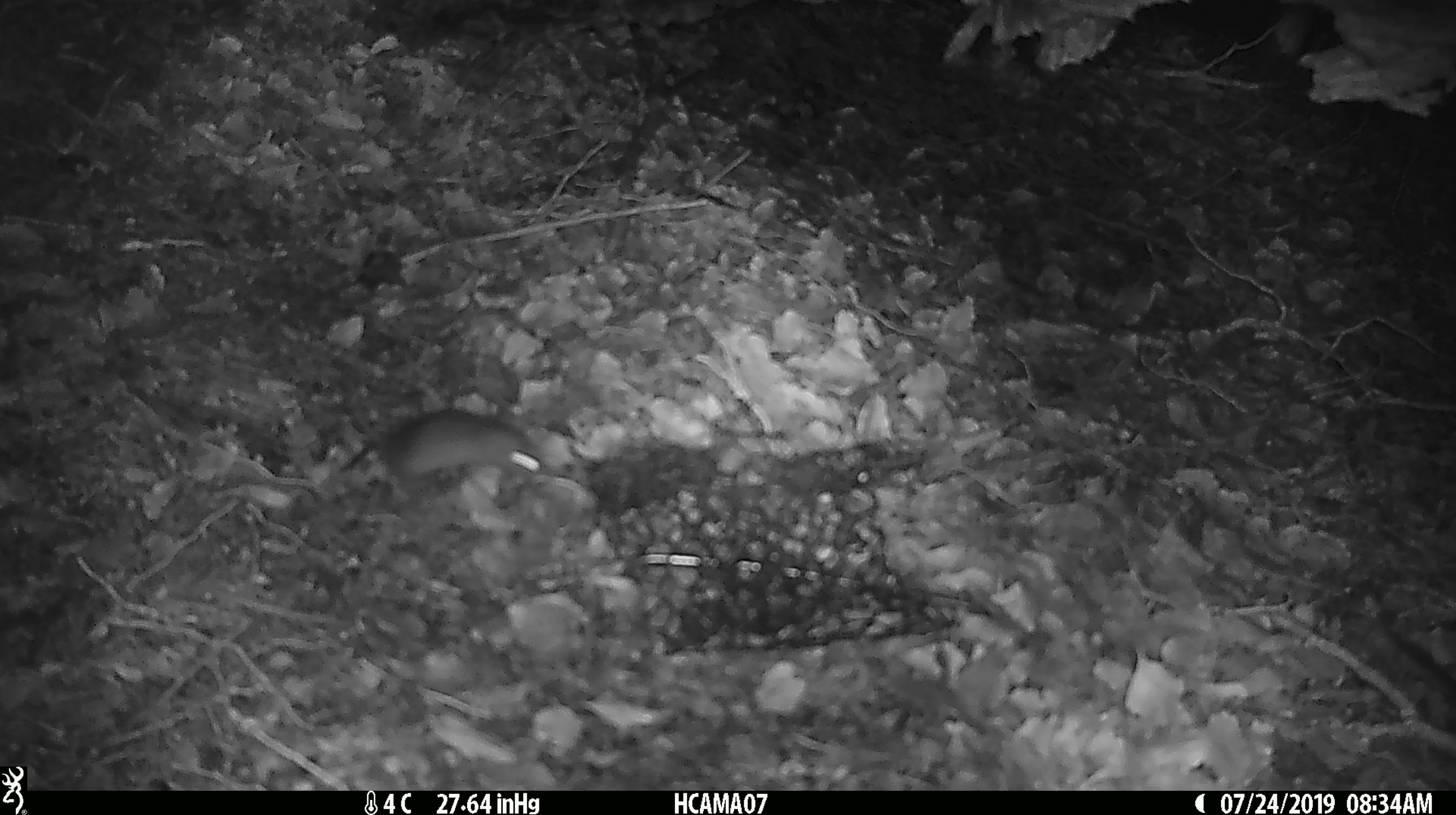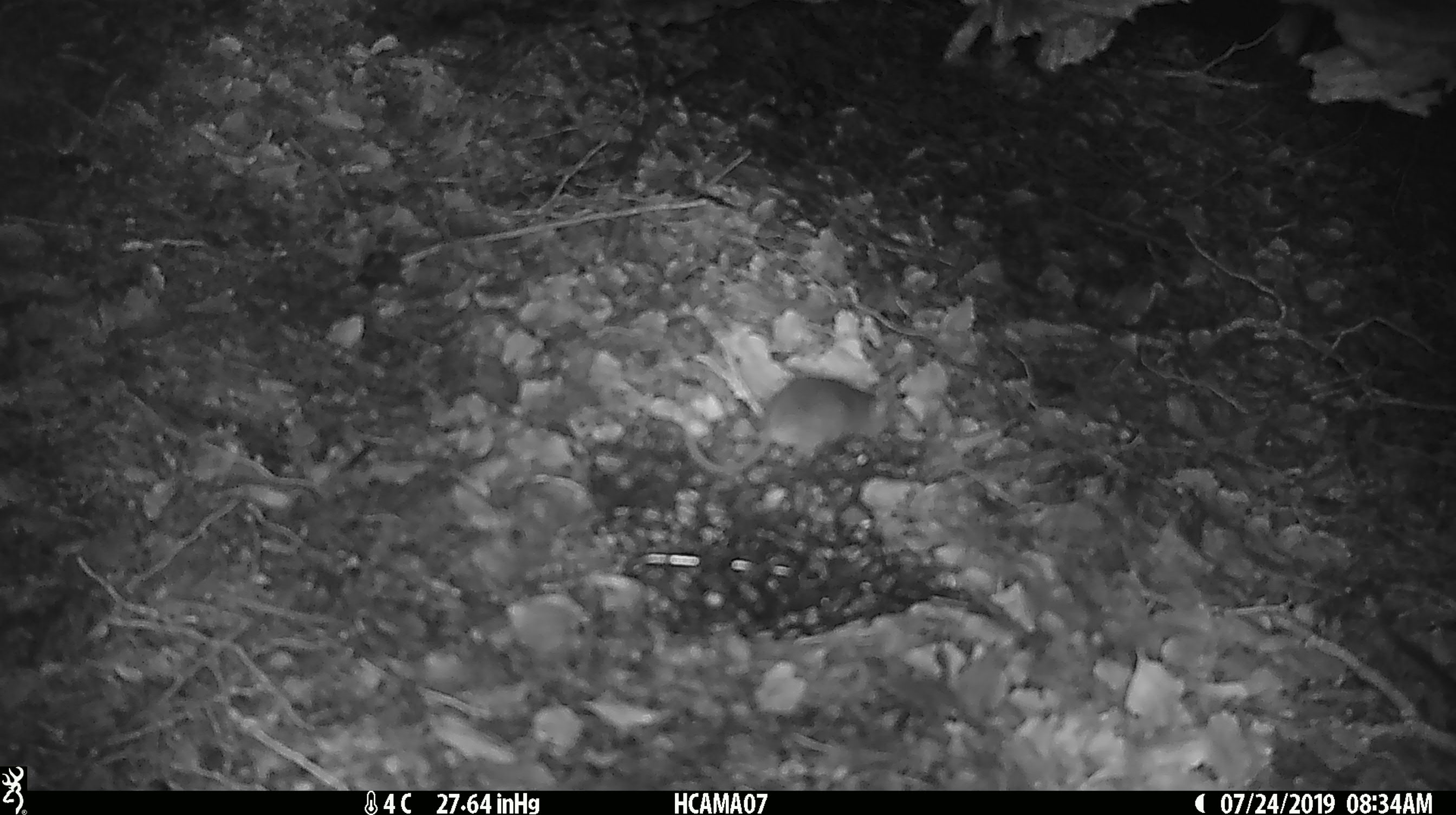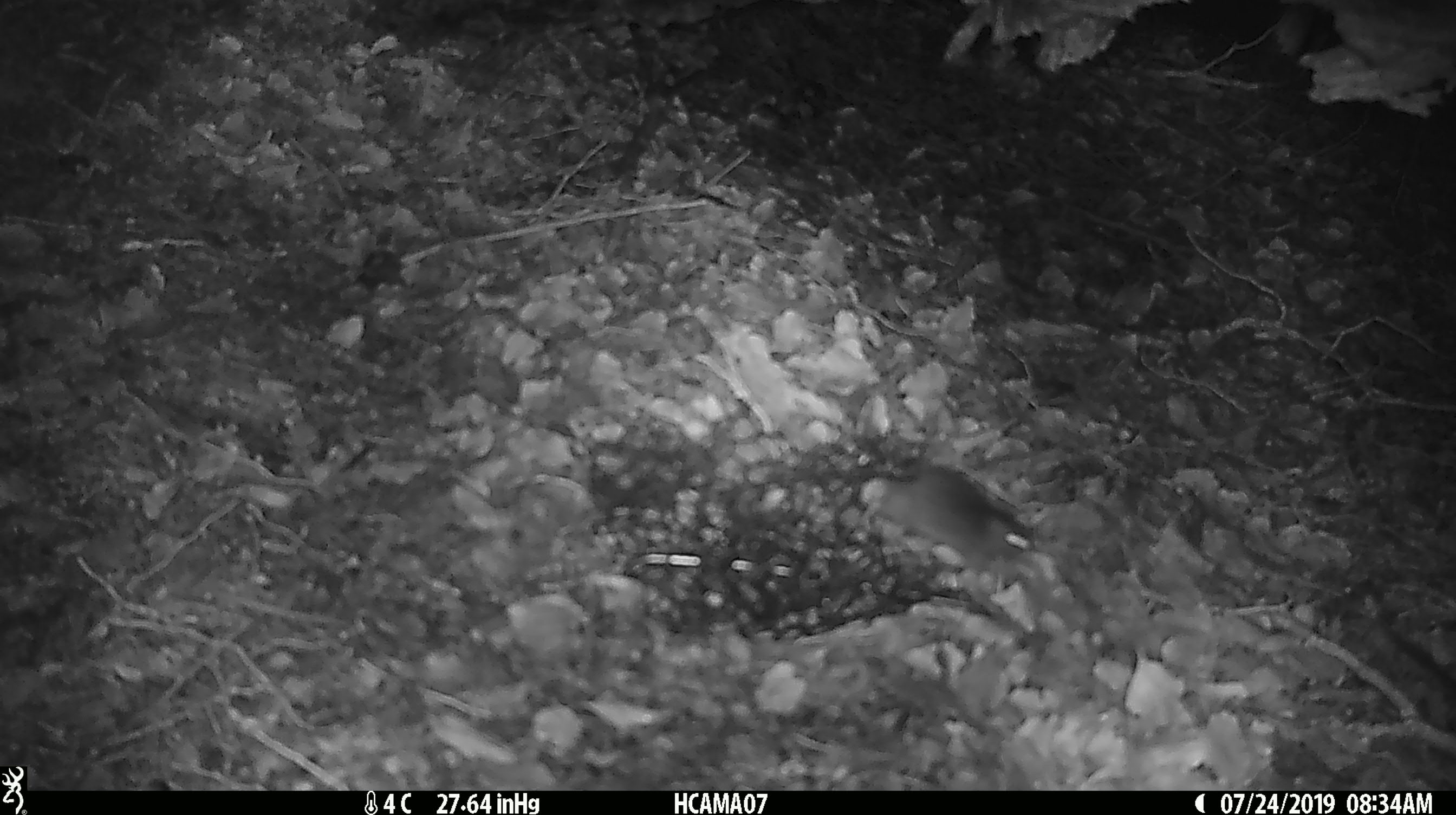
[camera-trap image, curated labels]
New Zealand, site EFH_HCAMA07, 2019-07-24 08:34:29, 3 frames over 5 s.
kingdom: Animalia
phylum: Chordata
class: Mammalia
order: Rodentia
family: Muridae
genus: Mus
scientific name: Mus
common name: mouse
Mouse (Mus).